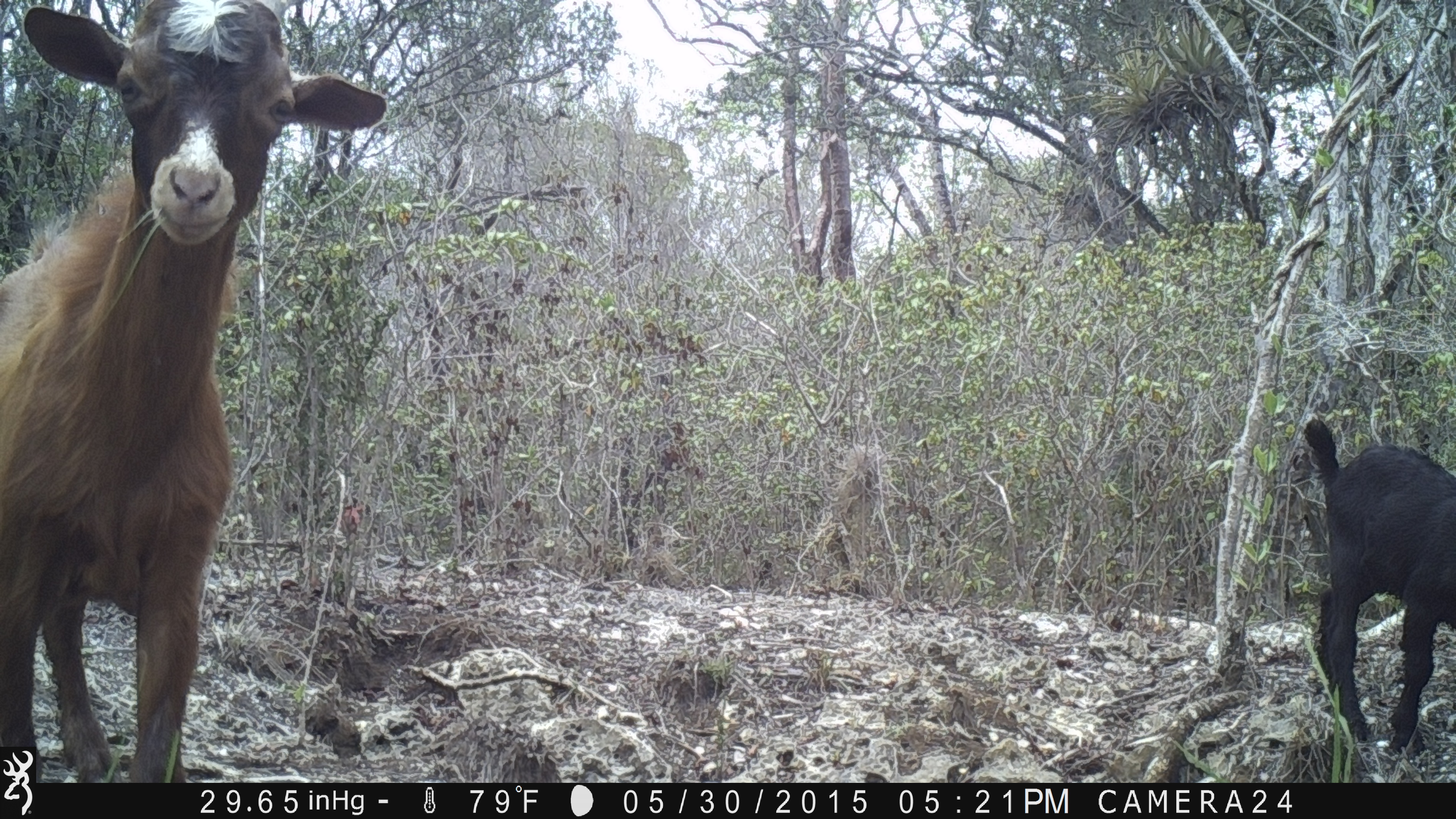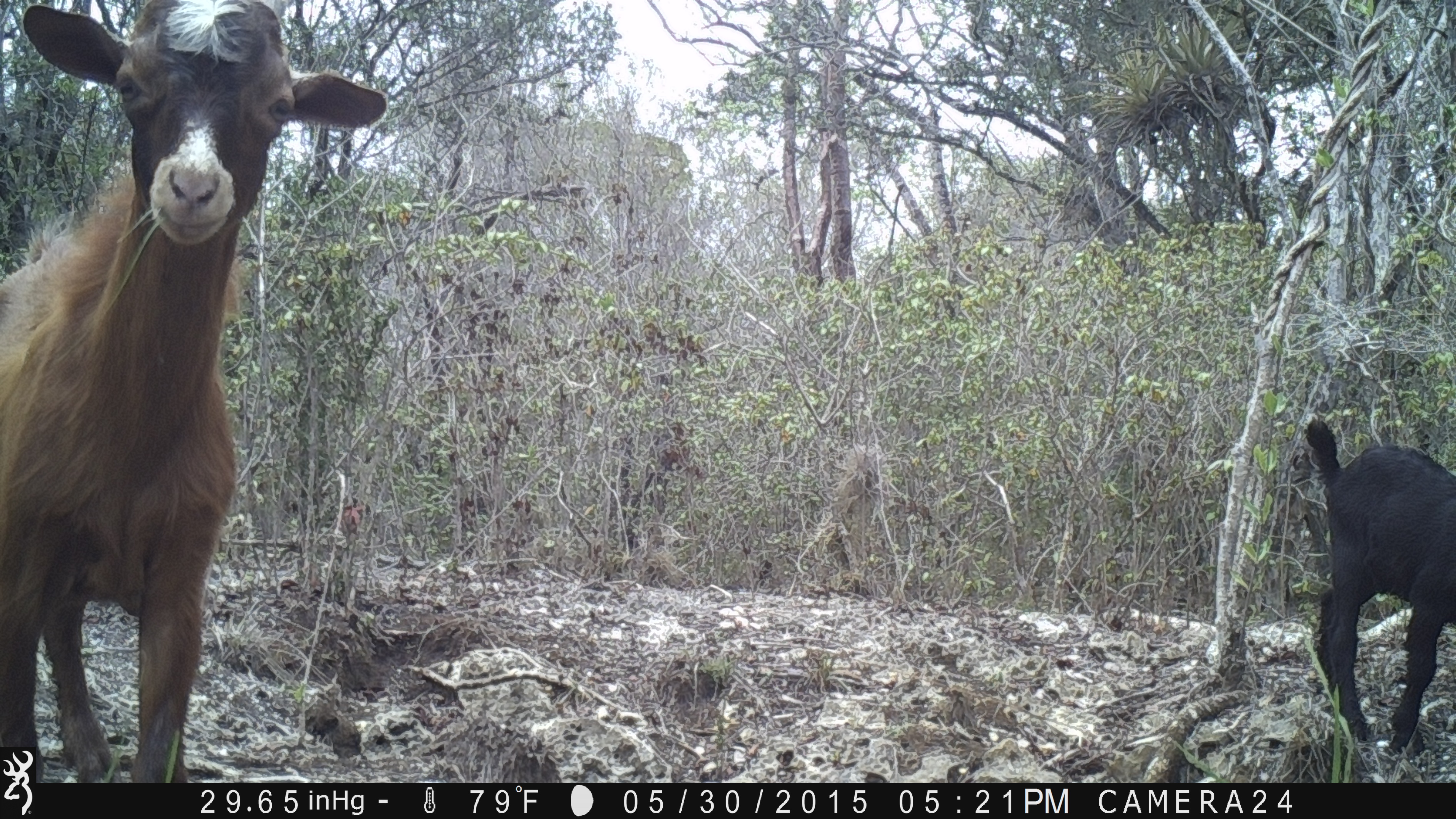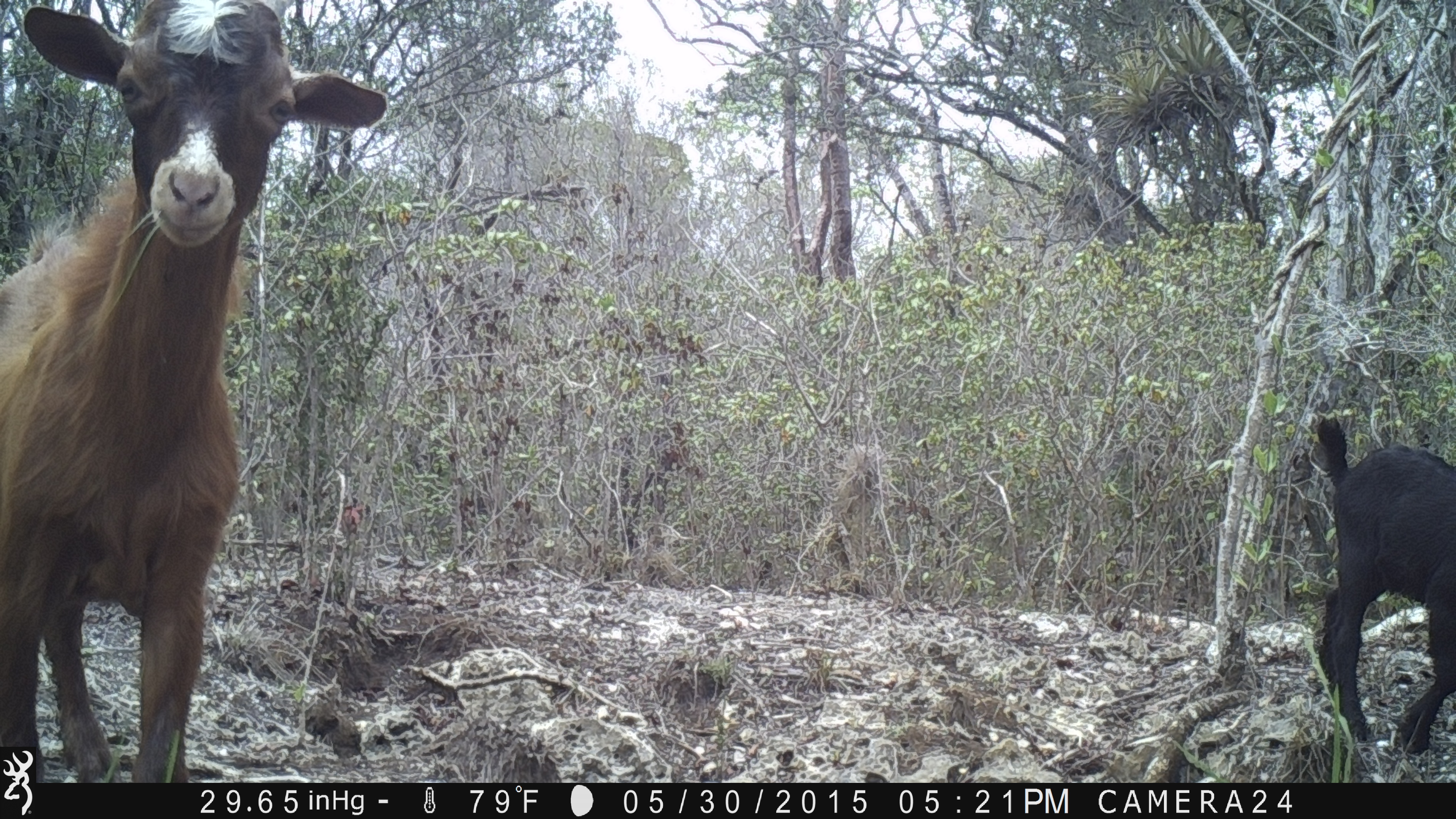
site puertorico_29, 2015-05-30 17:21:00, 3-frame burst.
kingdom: Animalia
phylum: Chordata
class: Mammalia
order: Artiodactyla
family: Bovidae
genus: Capra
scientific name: Capra hircus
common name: goat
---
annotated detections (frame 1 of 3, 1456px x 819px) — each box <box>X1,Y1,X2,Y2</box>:
goat: <box>0,0,384,791</box>; <box>1293,420,1456,769</box>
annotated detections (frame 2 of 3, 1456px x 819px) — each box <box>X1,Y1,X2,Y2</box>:
goat: <box>0,0,387,739</box>; <box>1296,421,1456,775</box>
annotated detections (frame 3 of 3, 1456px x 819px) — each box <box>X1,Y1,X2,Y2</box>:
goat: <box>0,1,382,798</box>; <box>1308,417,1456,772</box>